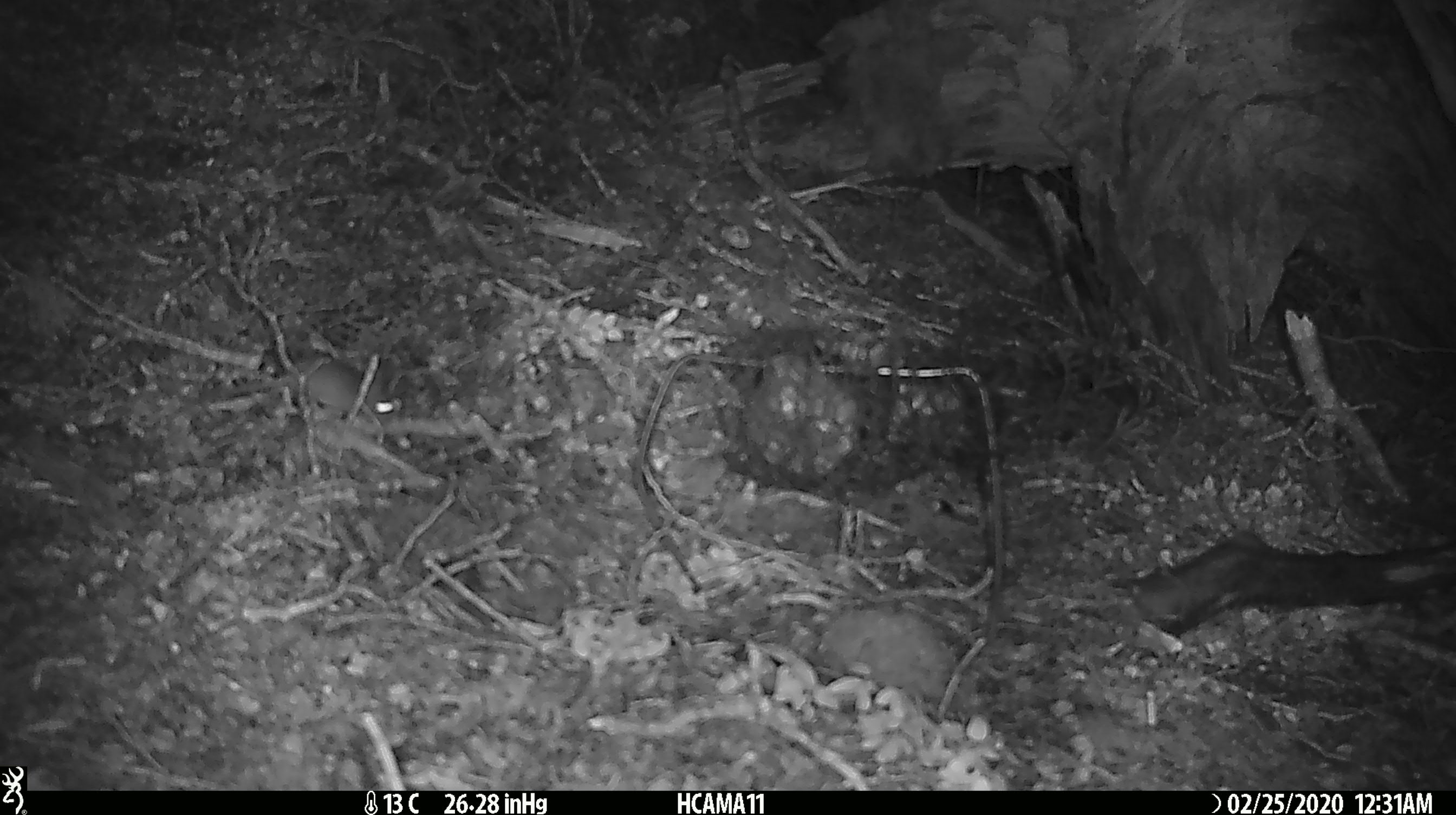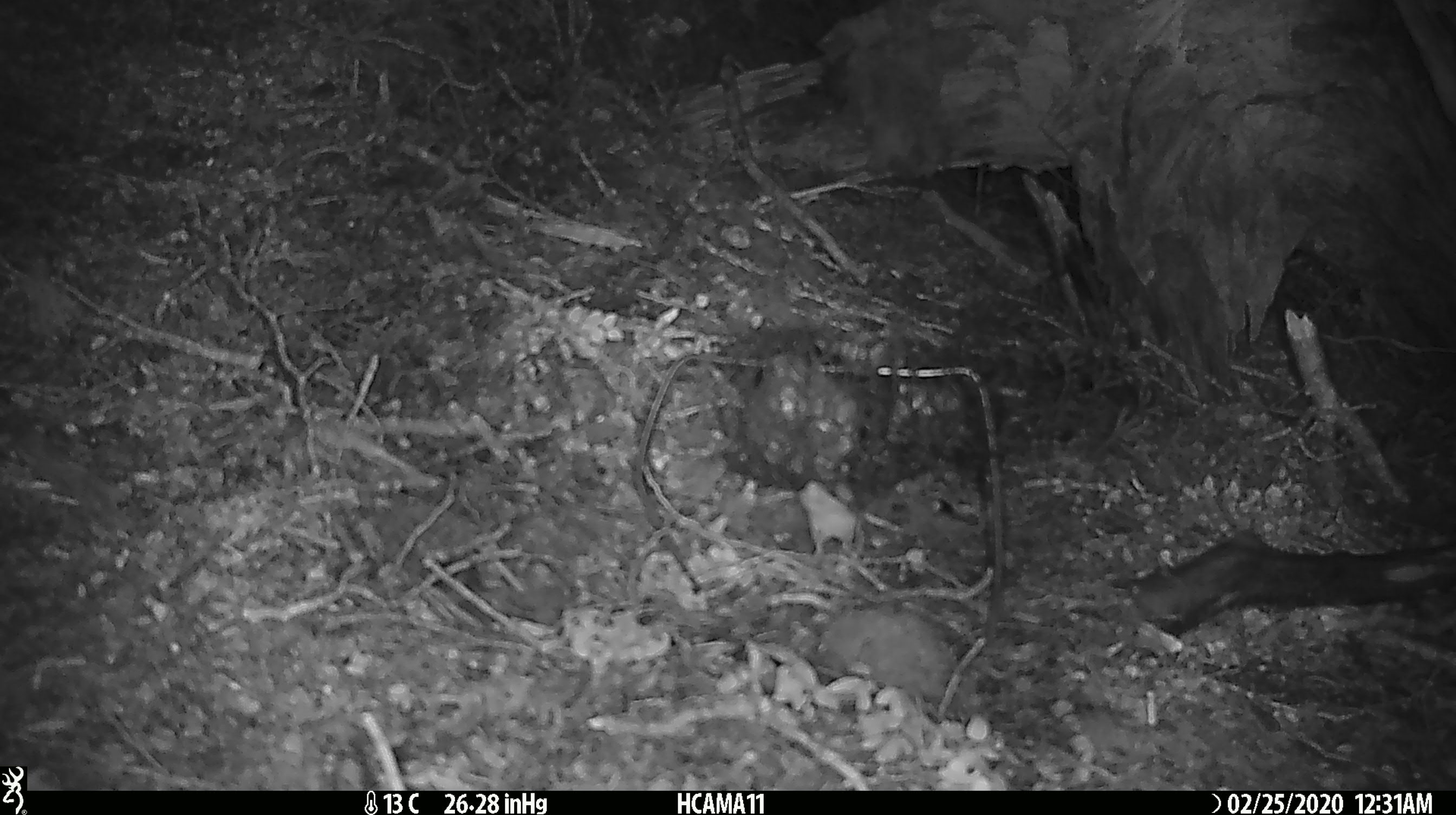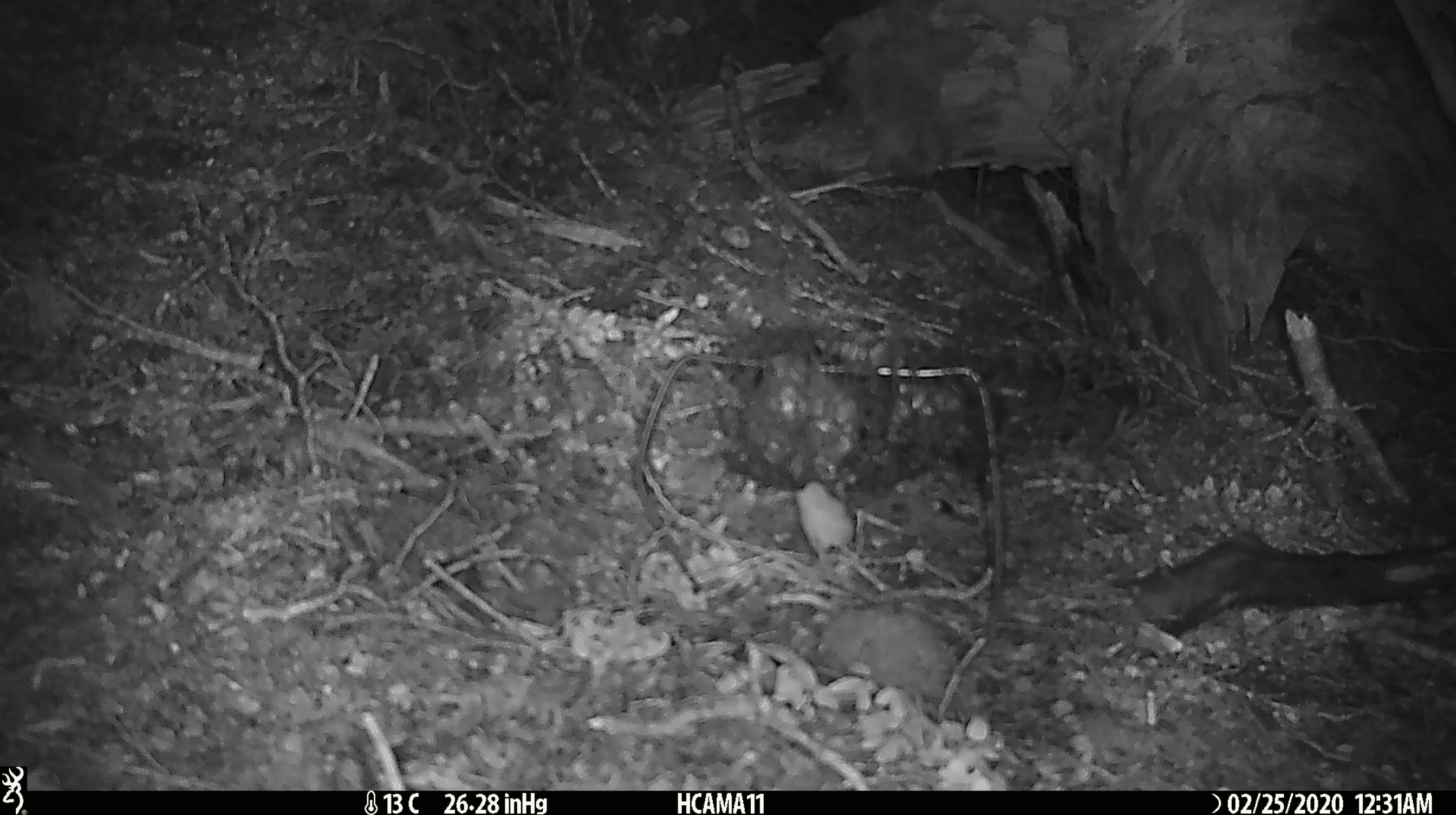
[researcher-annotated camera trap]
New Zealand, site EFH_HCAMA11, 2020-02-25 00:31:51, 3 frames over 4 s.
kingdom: Animalia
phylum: Chordata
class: Mammalia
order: Rodentia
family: Muridae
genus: Mus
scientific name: Mus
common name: mouse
Mouse (Mus).